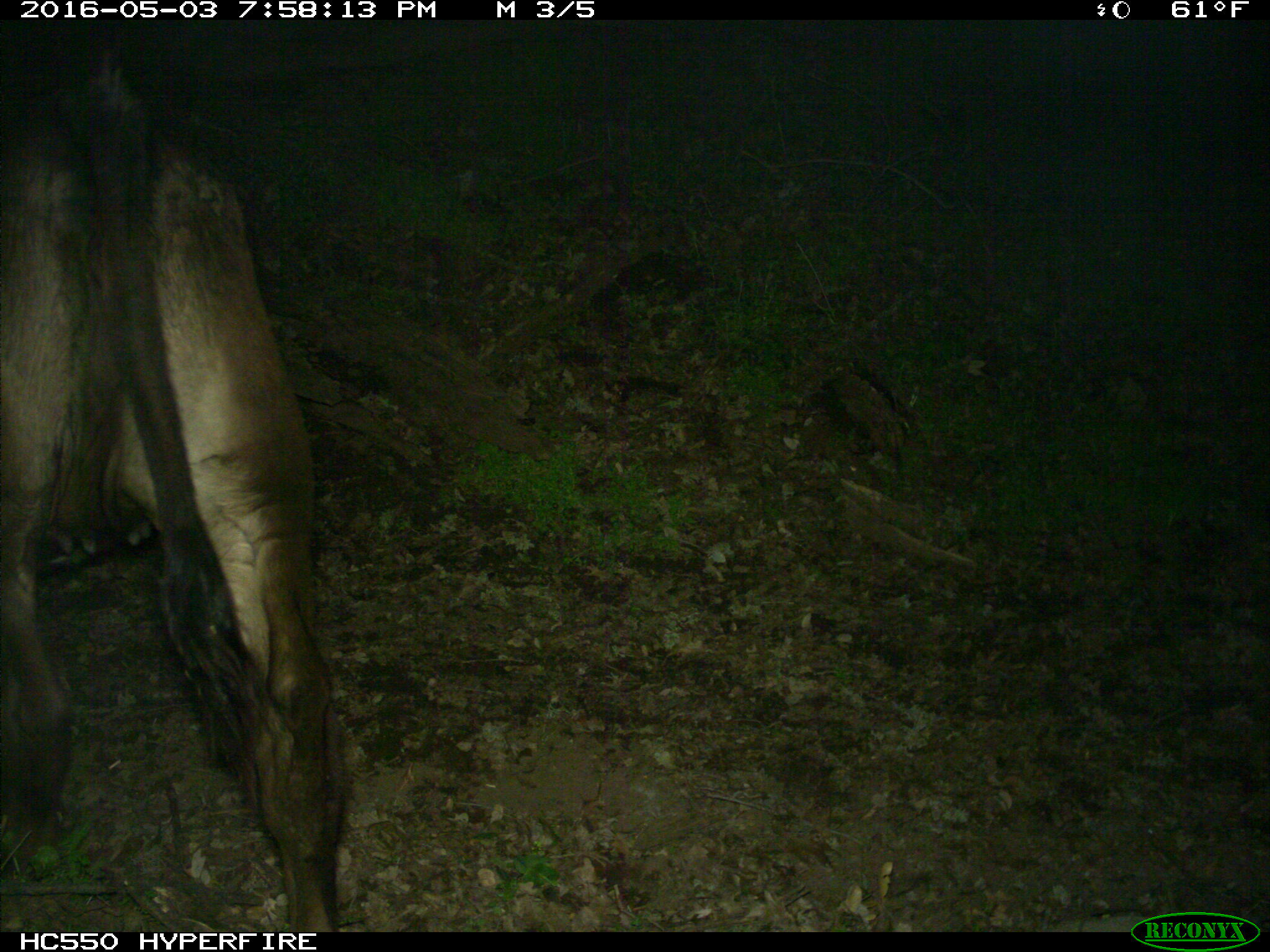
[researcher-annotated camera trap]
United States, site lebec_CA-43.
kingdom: Animalia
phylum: Chordata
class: Mammalia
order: Artiodactyla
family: Bovidae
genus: Bos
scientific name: Bos taurus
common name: domestic cow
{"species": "Bos taurus (domestic cow)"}